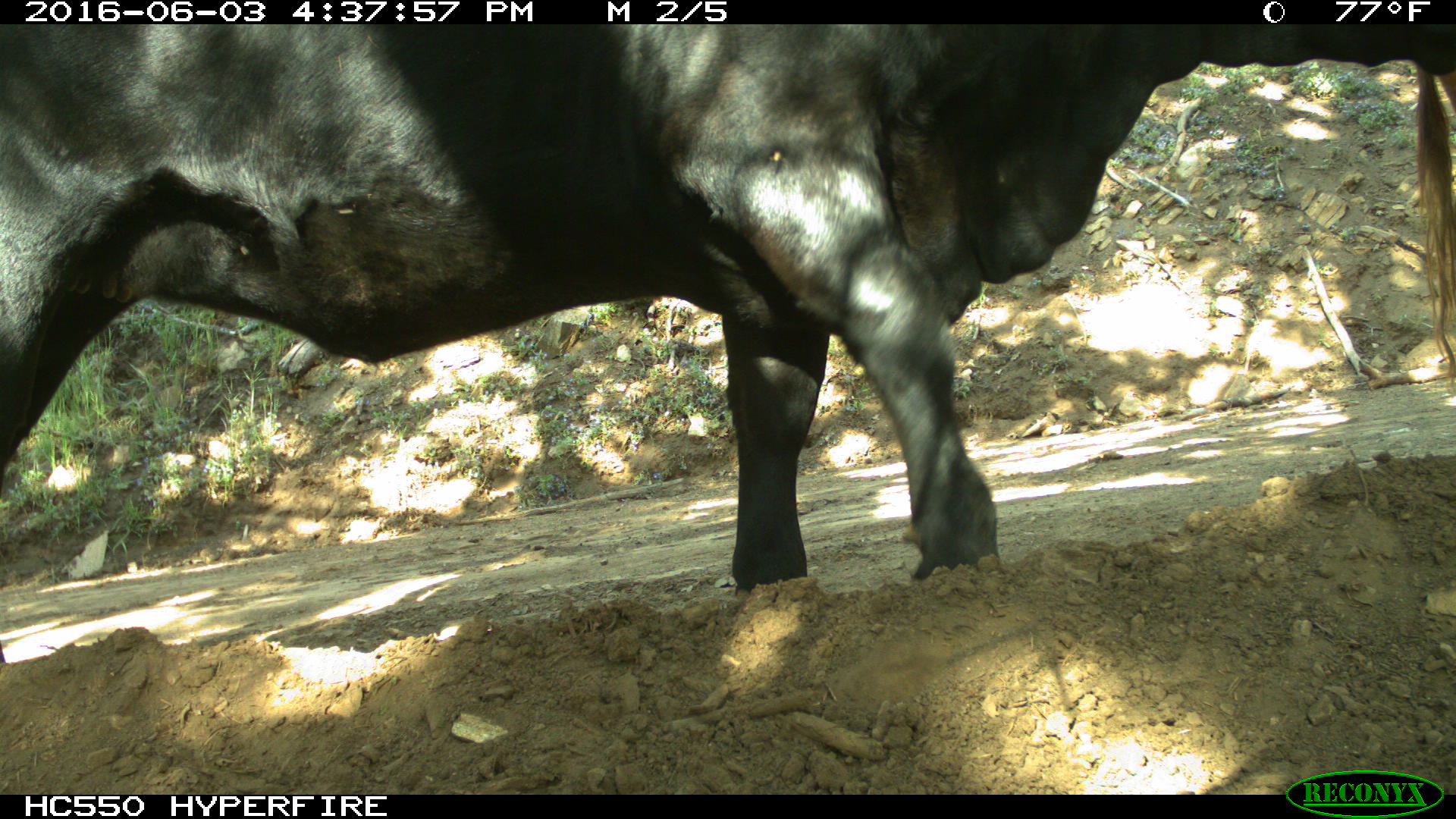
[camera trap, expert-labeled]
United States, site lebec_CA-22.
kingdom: Animalia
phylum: Chordata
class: Mammalia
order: Artiodactyla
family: Bovidae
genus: Bos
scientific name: Bos taurus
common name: domestic cow